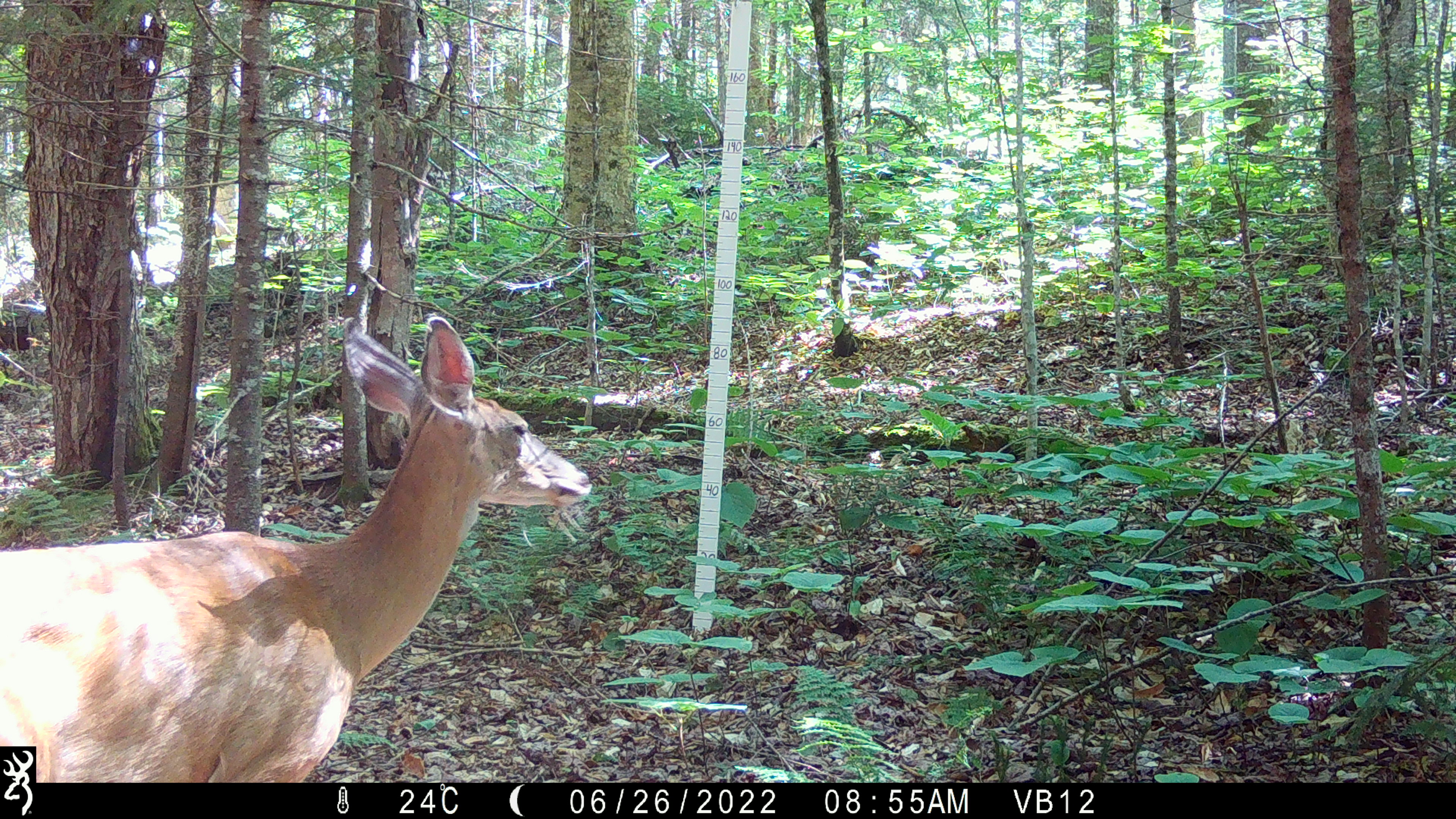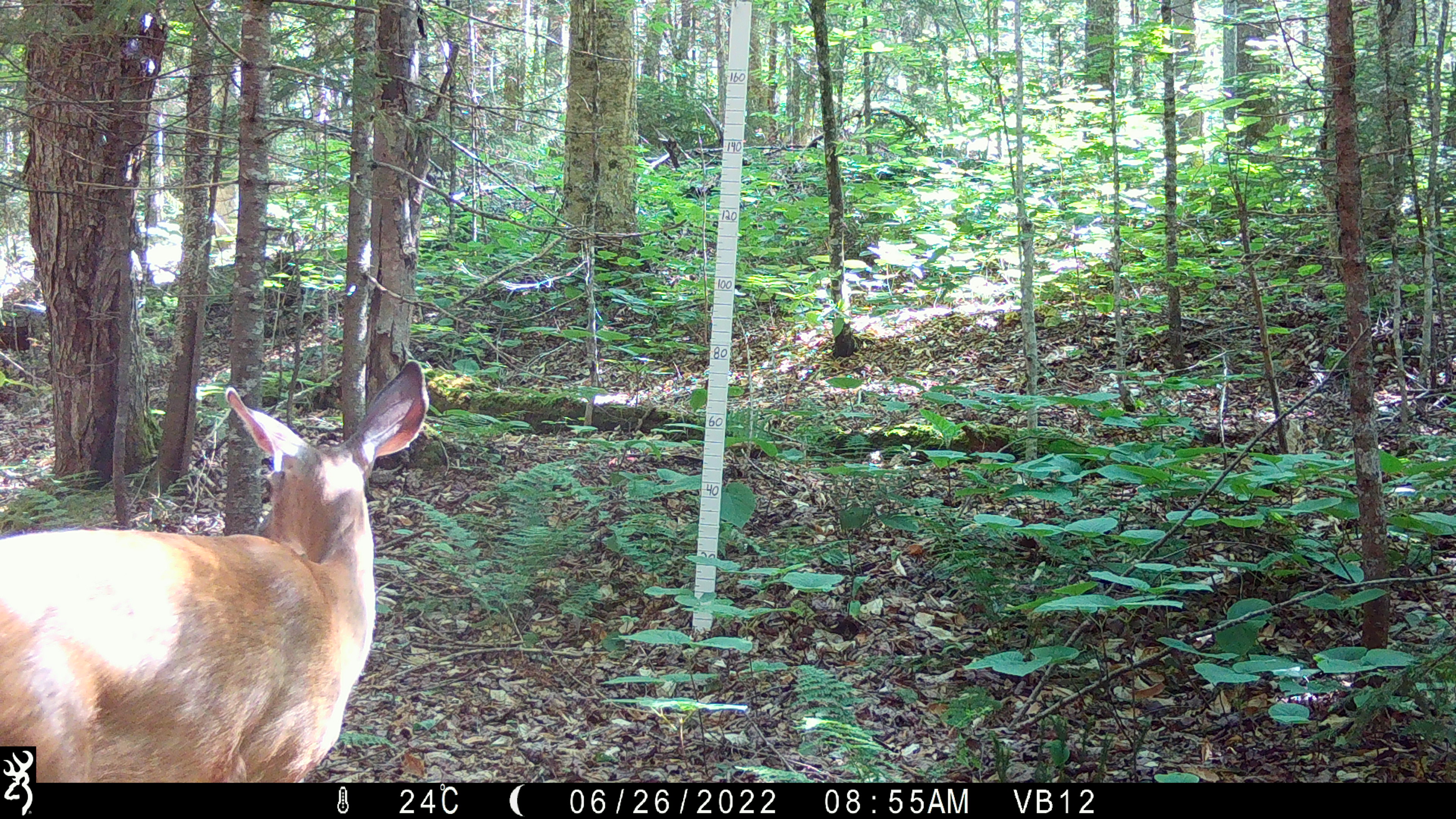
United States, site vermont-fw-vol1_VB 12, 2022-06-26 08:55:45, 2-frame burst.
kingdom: Animalia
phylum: Chordata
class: Mammalia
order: Artiodactyla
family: Cervidae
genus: Odocoileus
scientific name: Odocoileus virginianus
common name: white-tailed deer